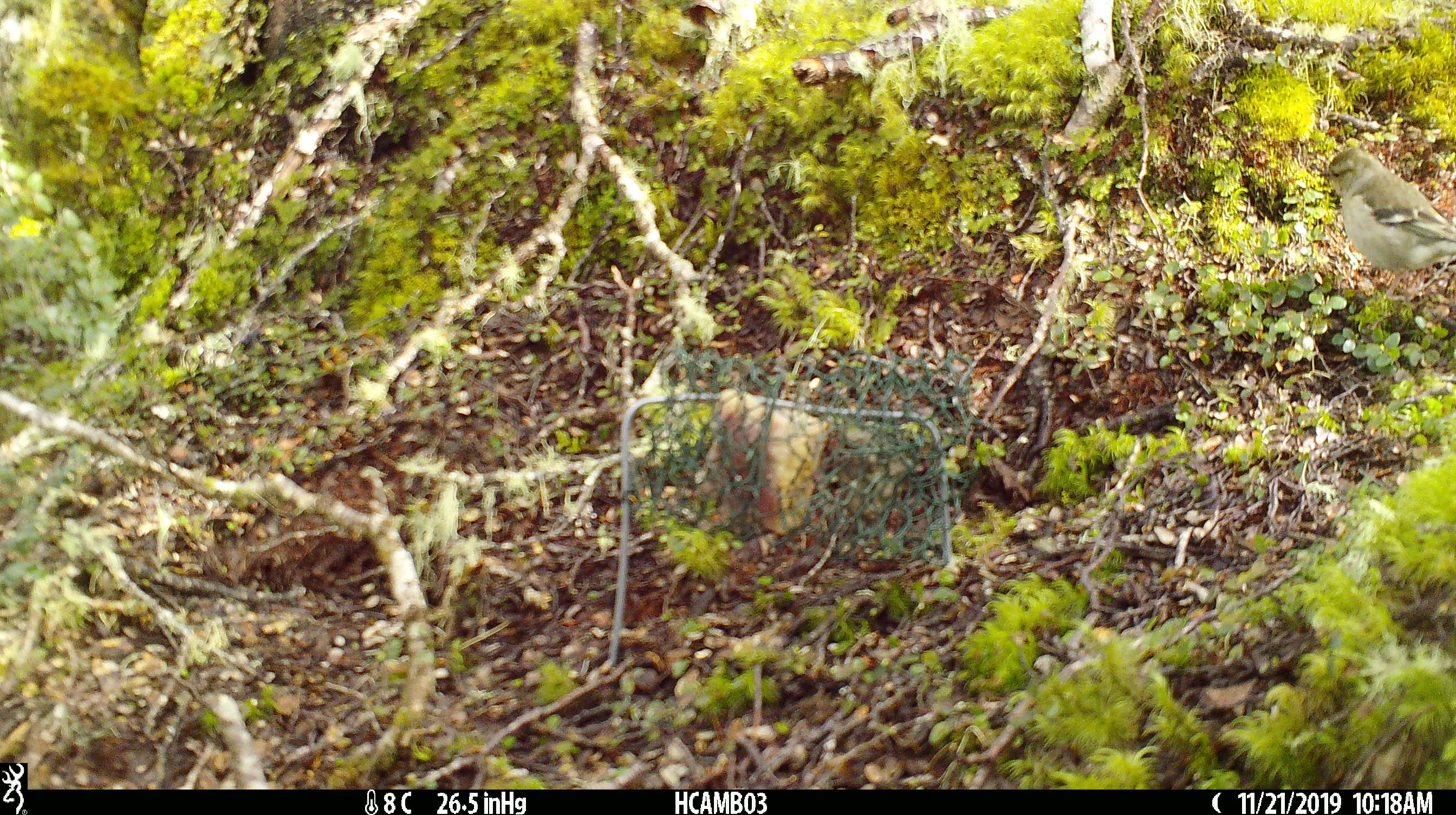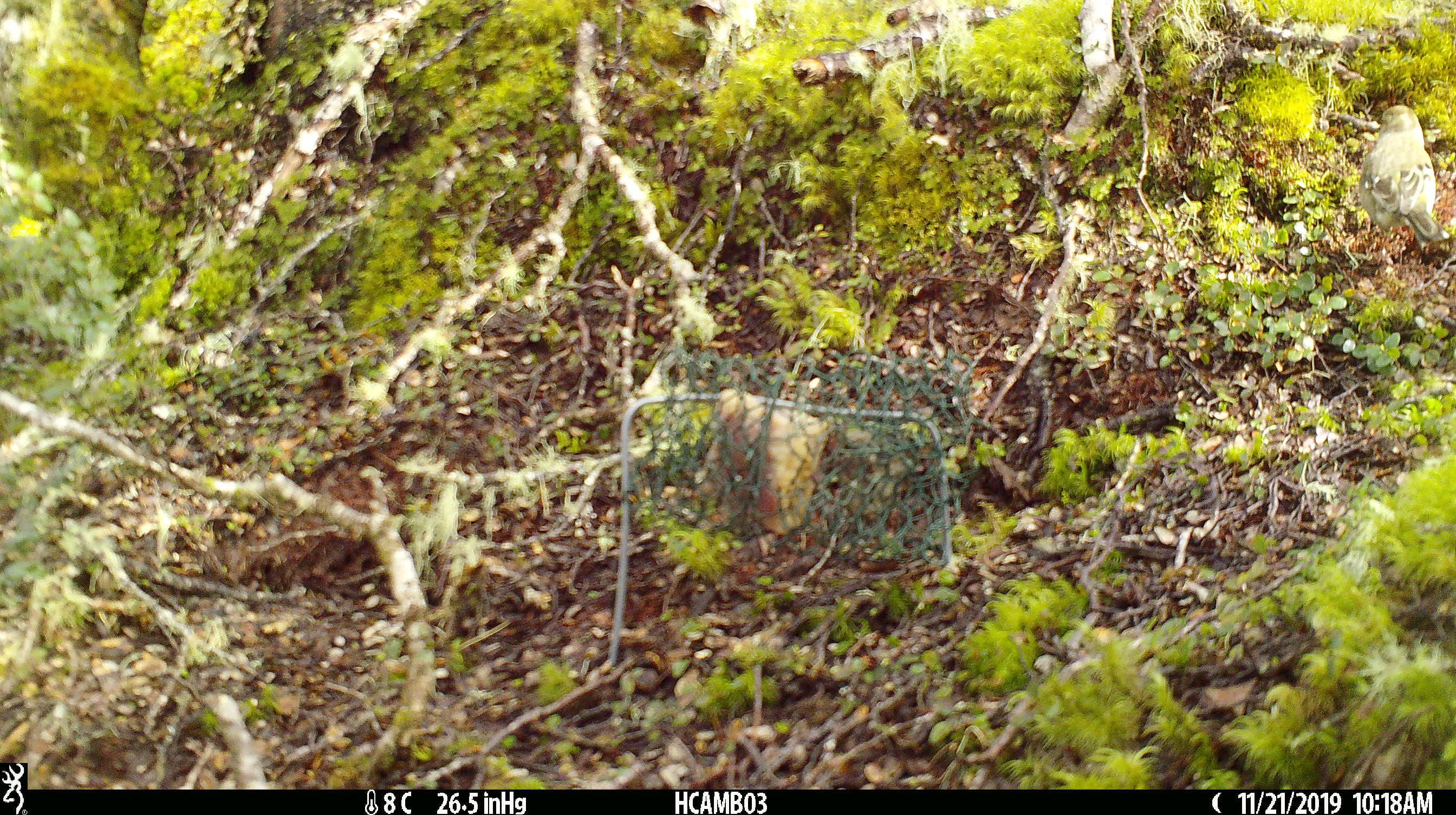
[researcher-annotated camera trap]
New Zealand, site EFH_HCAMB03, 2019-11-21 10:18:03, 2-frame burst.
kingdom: Animalia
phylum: Chordata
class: Aves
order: Passeriformes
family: Fringillidae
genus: Fringilla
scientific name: Fringilla coelebs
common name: common chaffinch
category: chaffinch